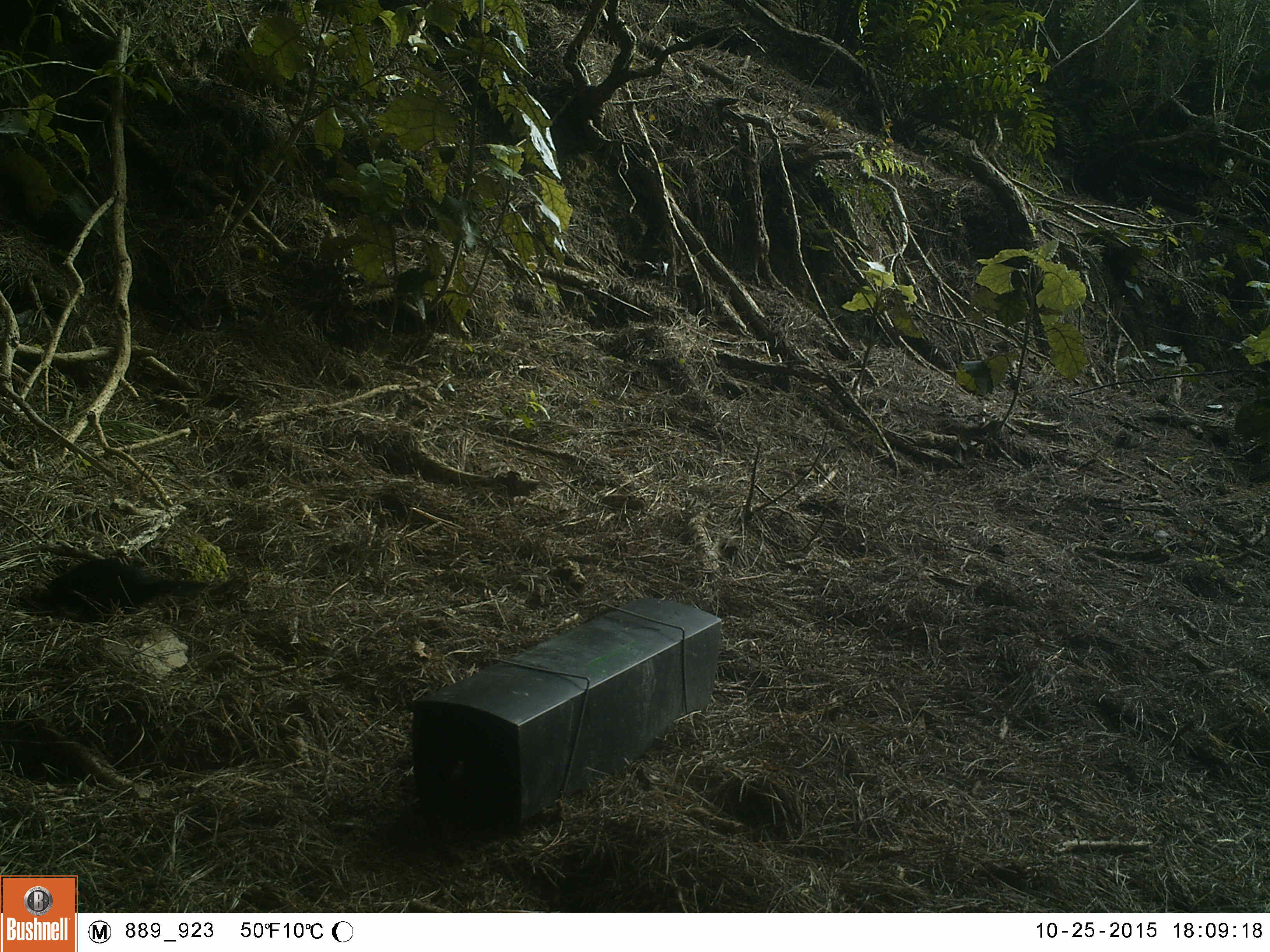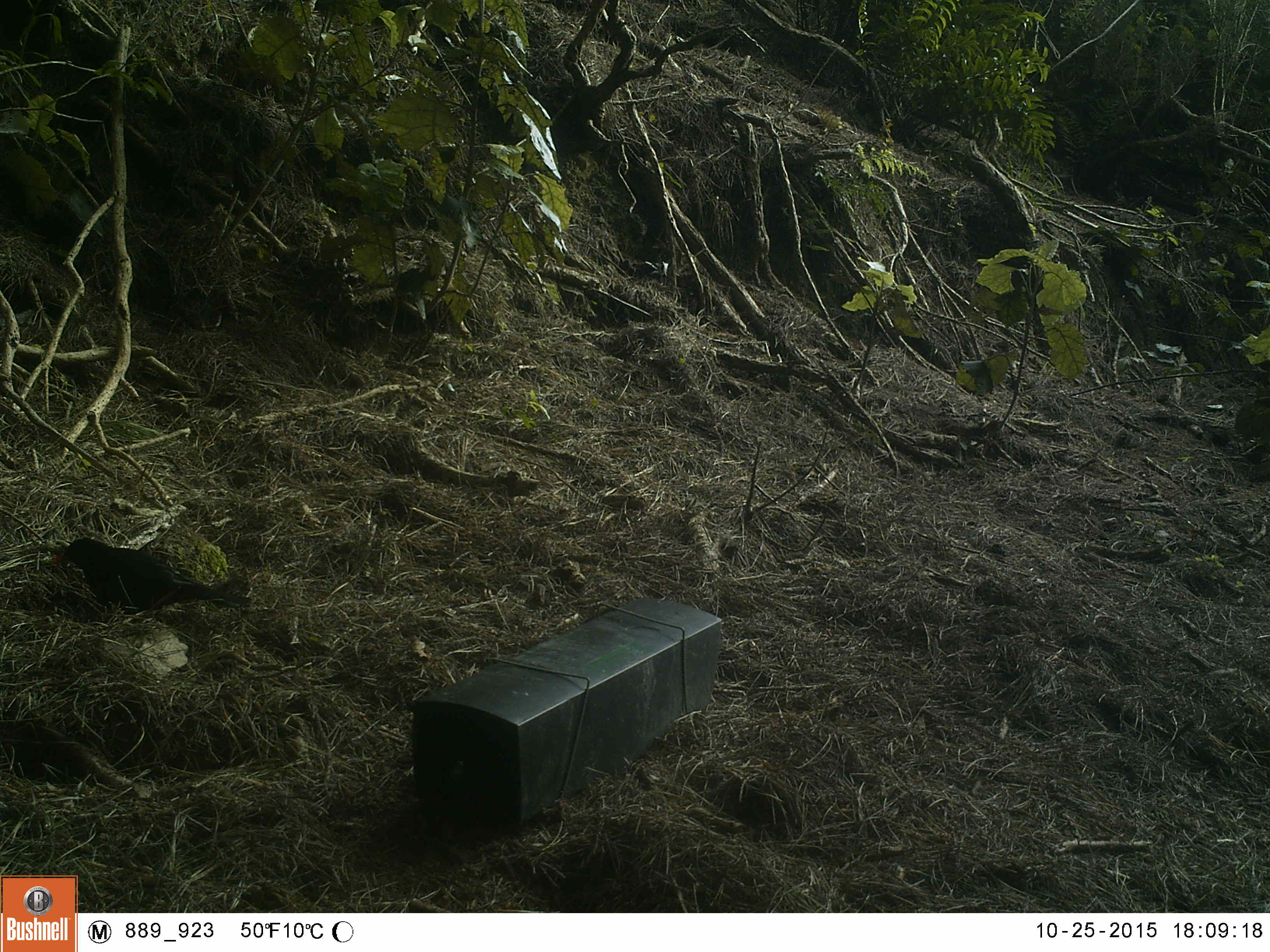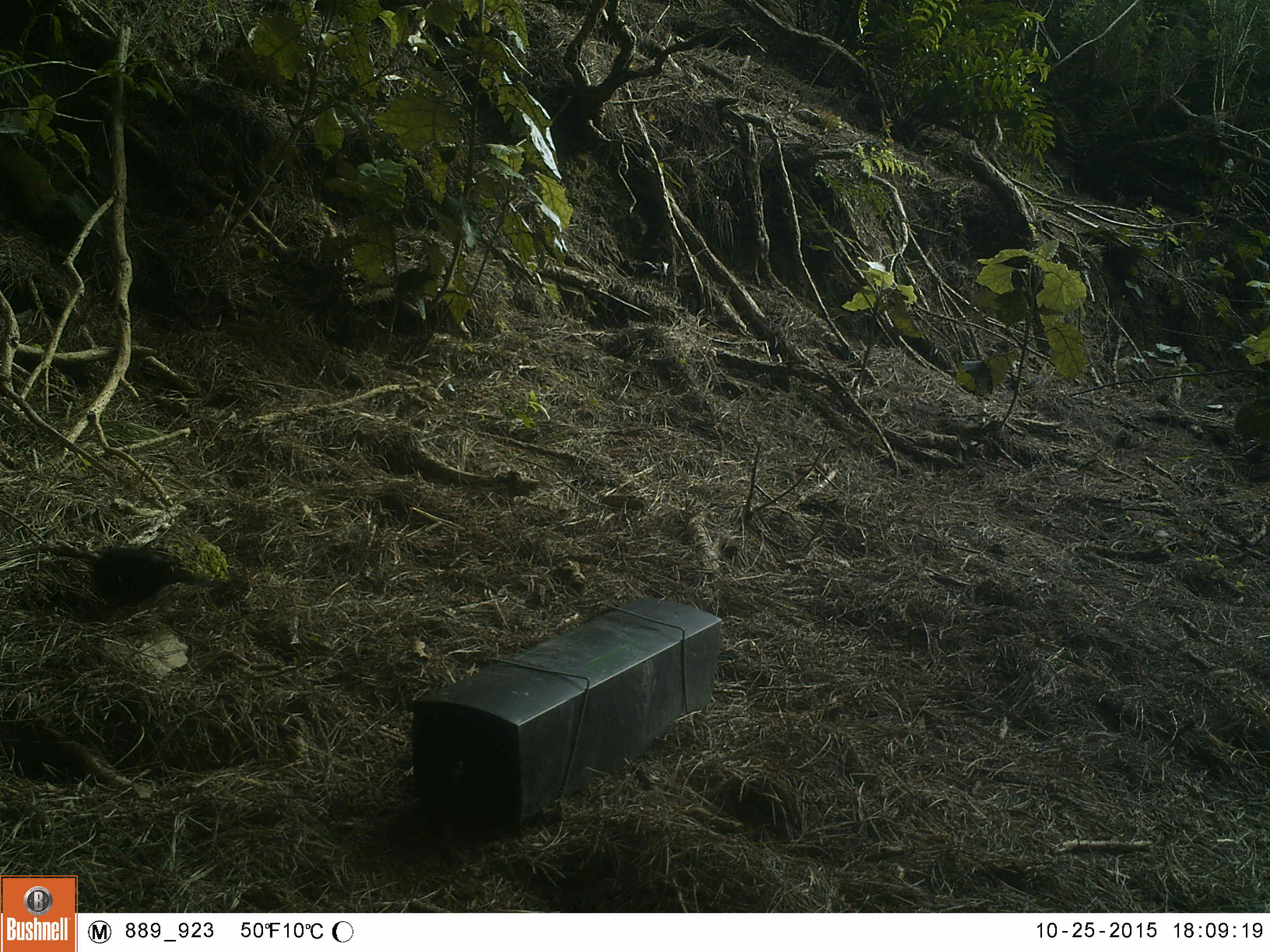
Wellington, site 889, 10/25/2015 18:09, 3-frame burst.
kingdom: Animalia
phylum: Chordata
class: Aves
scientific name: Aves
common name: bird